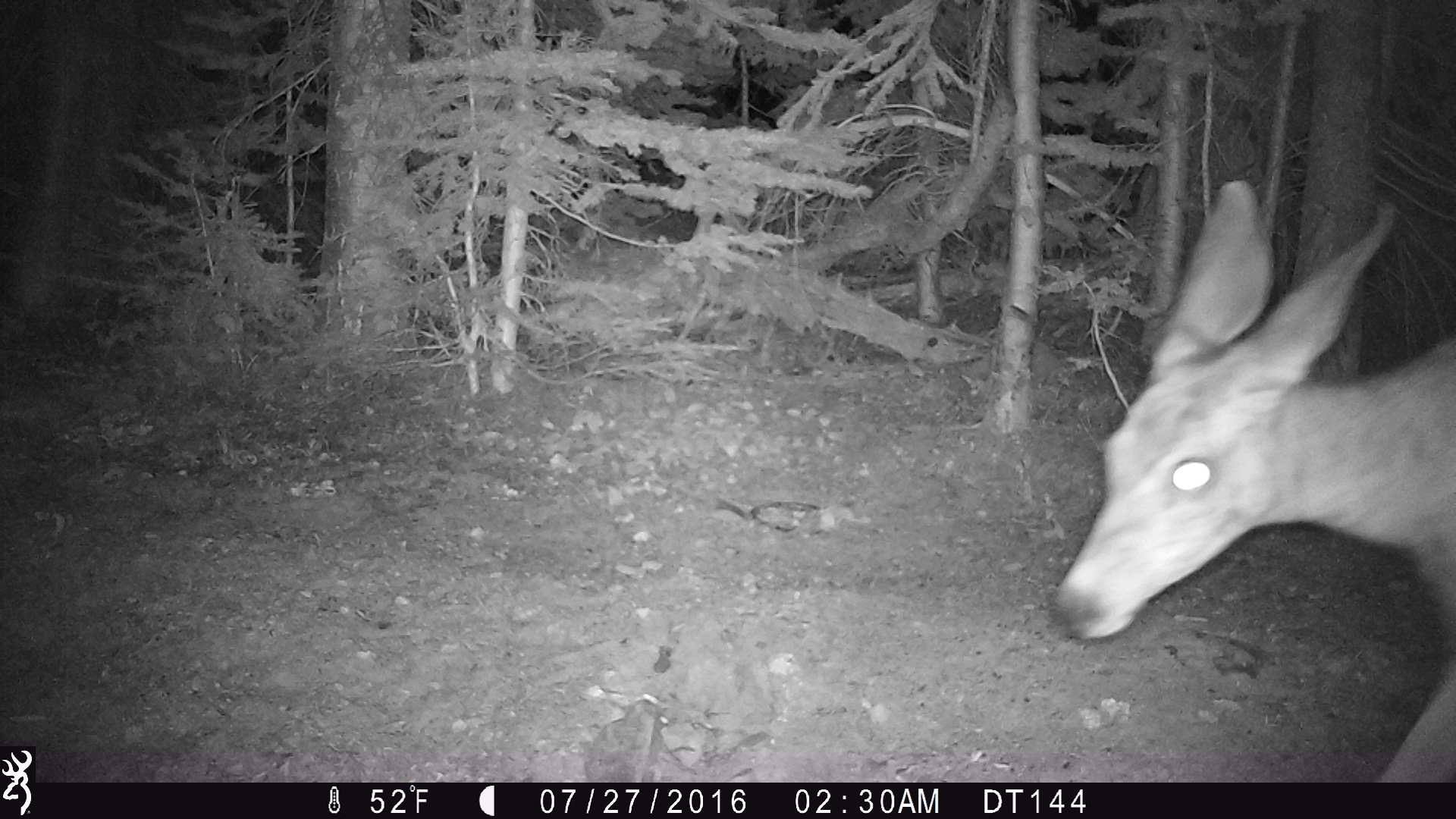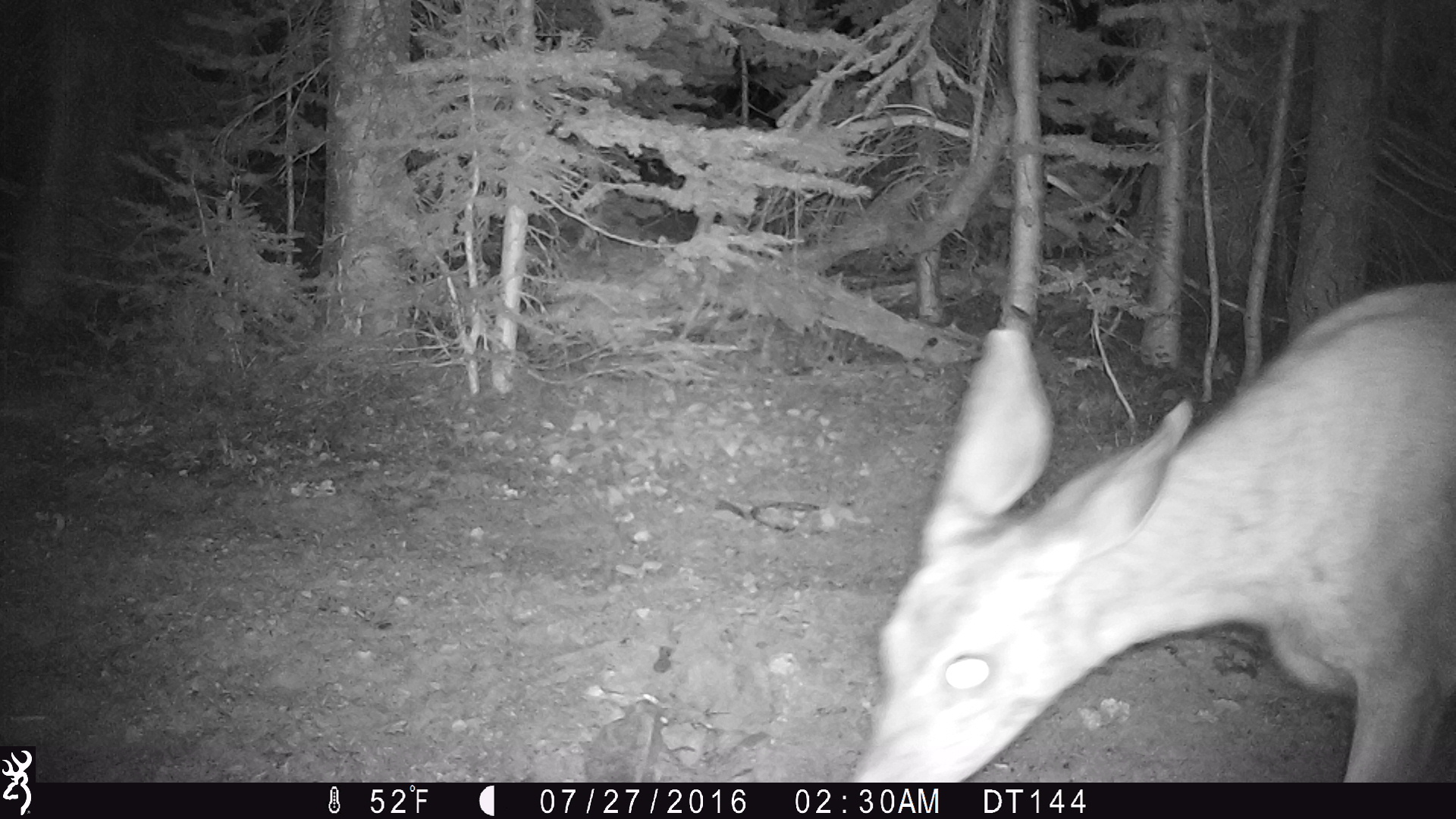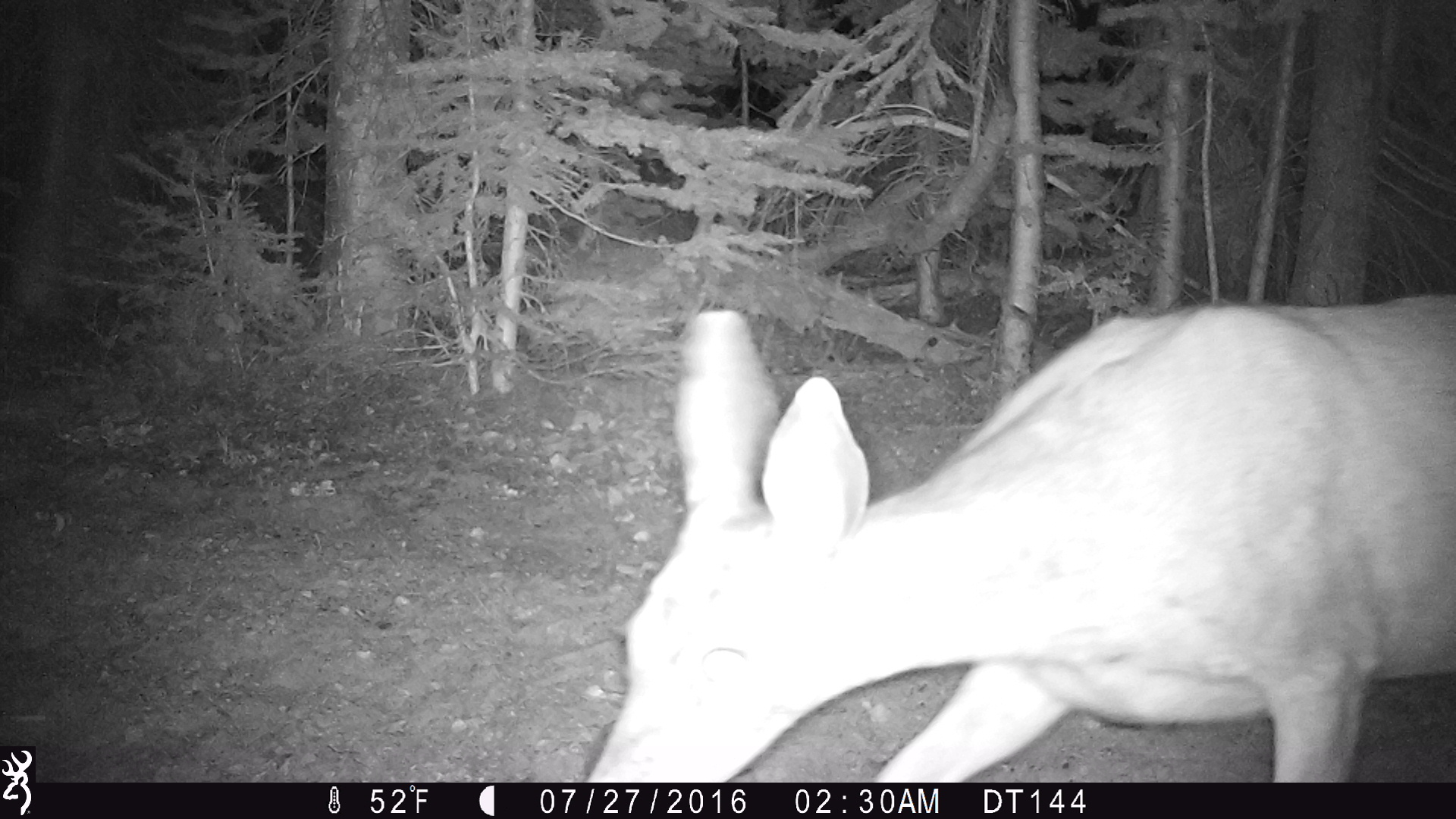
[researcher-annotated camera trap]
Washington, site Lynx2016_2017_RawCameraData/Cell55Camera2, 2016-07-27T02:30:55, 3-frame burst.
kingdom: Animalia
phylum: Chordata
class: Mammalia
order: Artiodactyla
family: Cervidae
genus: Odocoileus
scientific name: Odocoileus hemionus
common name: mule deer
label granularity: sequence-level